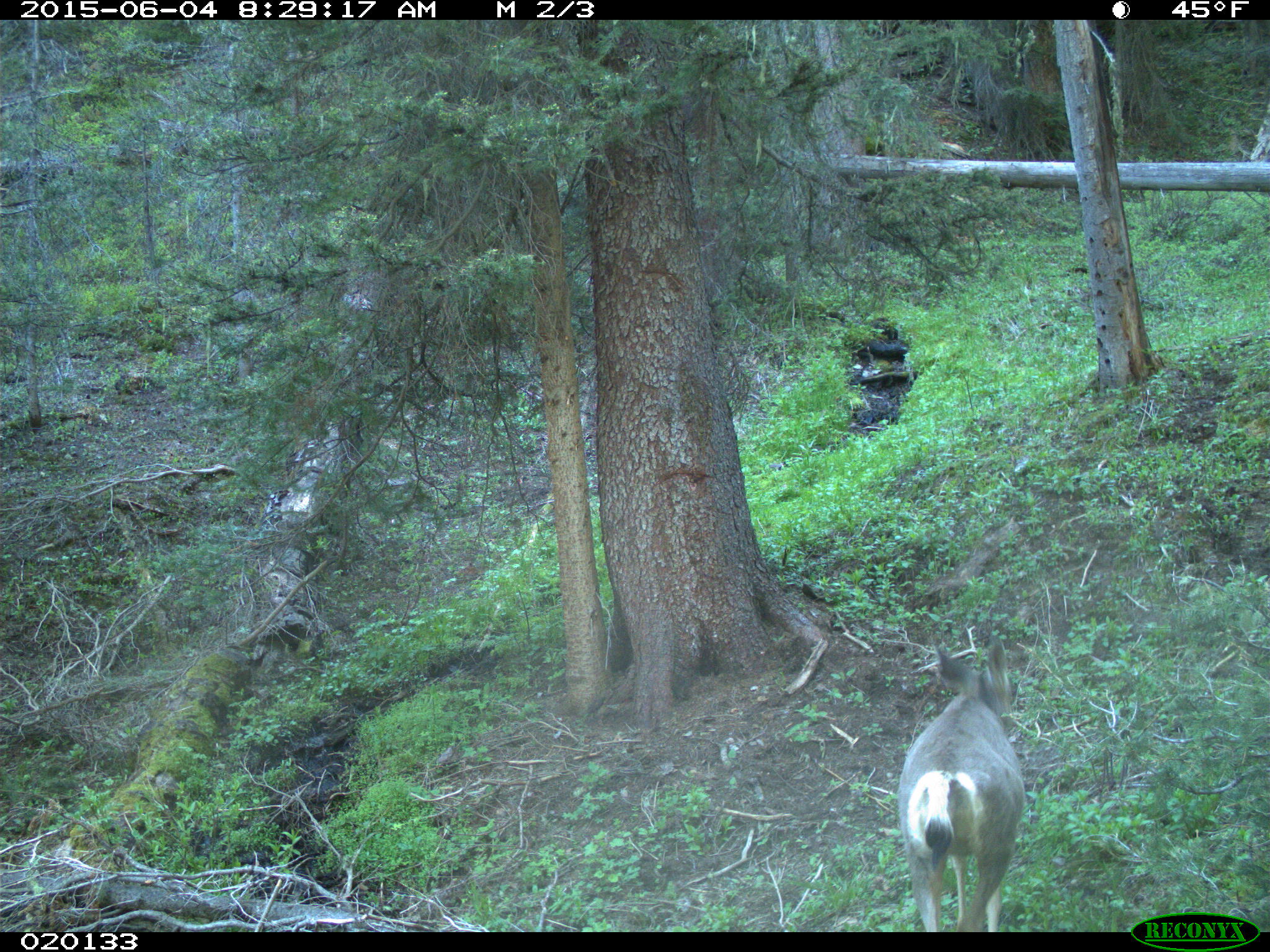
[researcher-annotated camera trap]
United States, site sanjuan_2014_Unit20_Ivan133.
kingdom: Animalia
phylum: Chordata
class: Mammalia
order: Artiodactyla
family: Cervidae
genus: Odocoileus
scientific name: Odocoileus hemionus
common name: mule deer